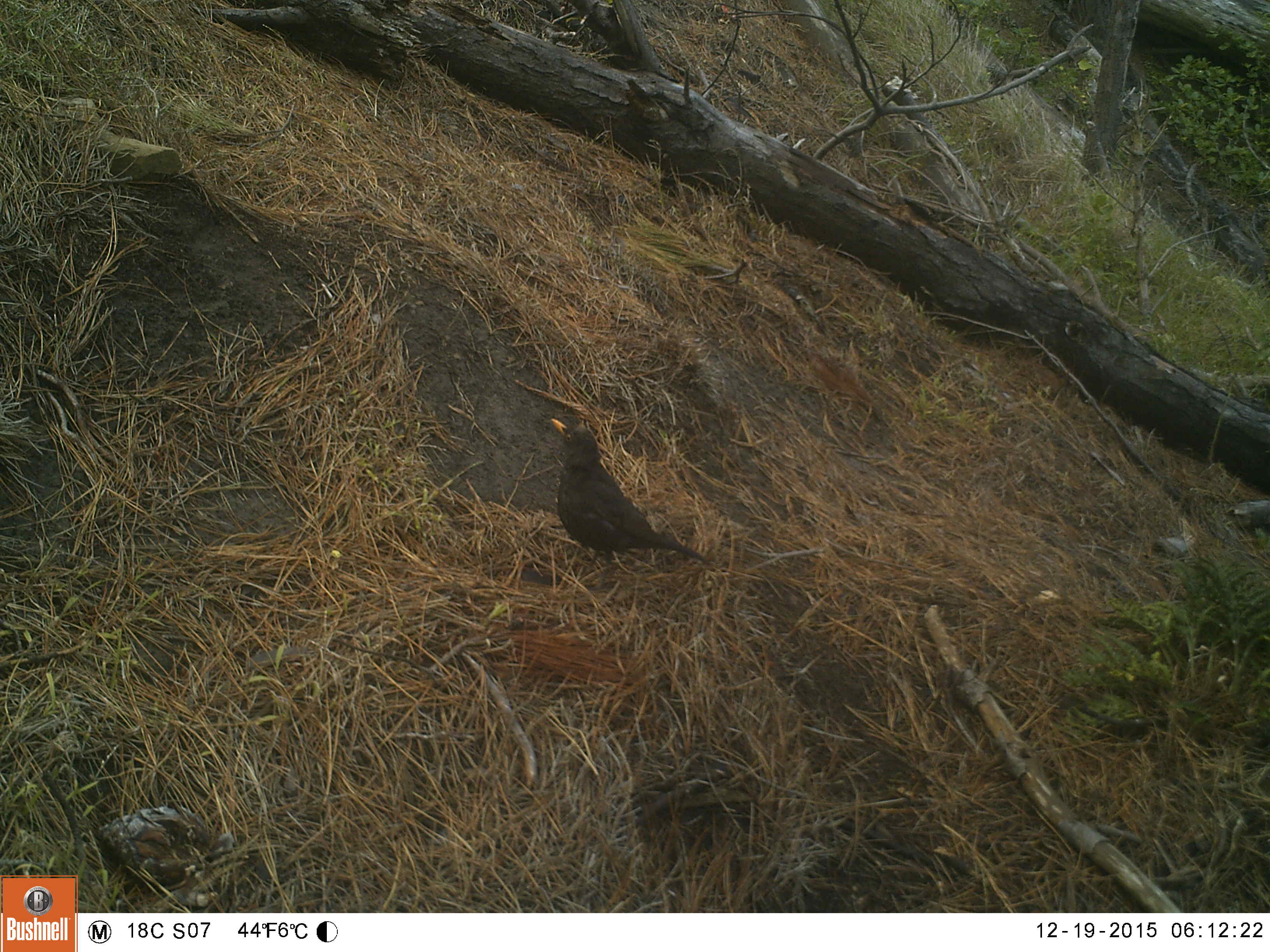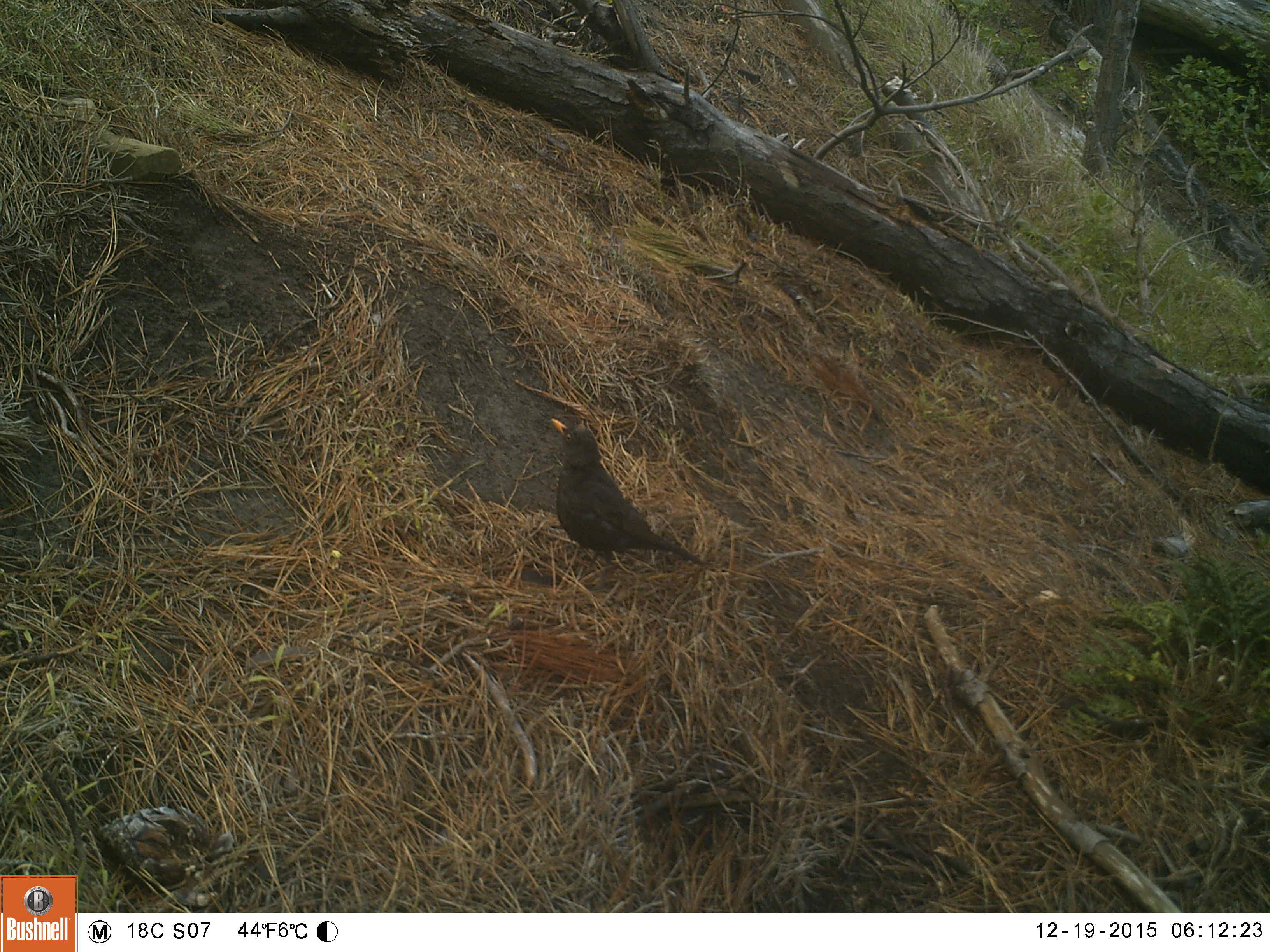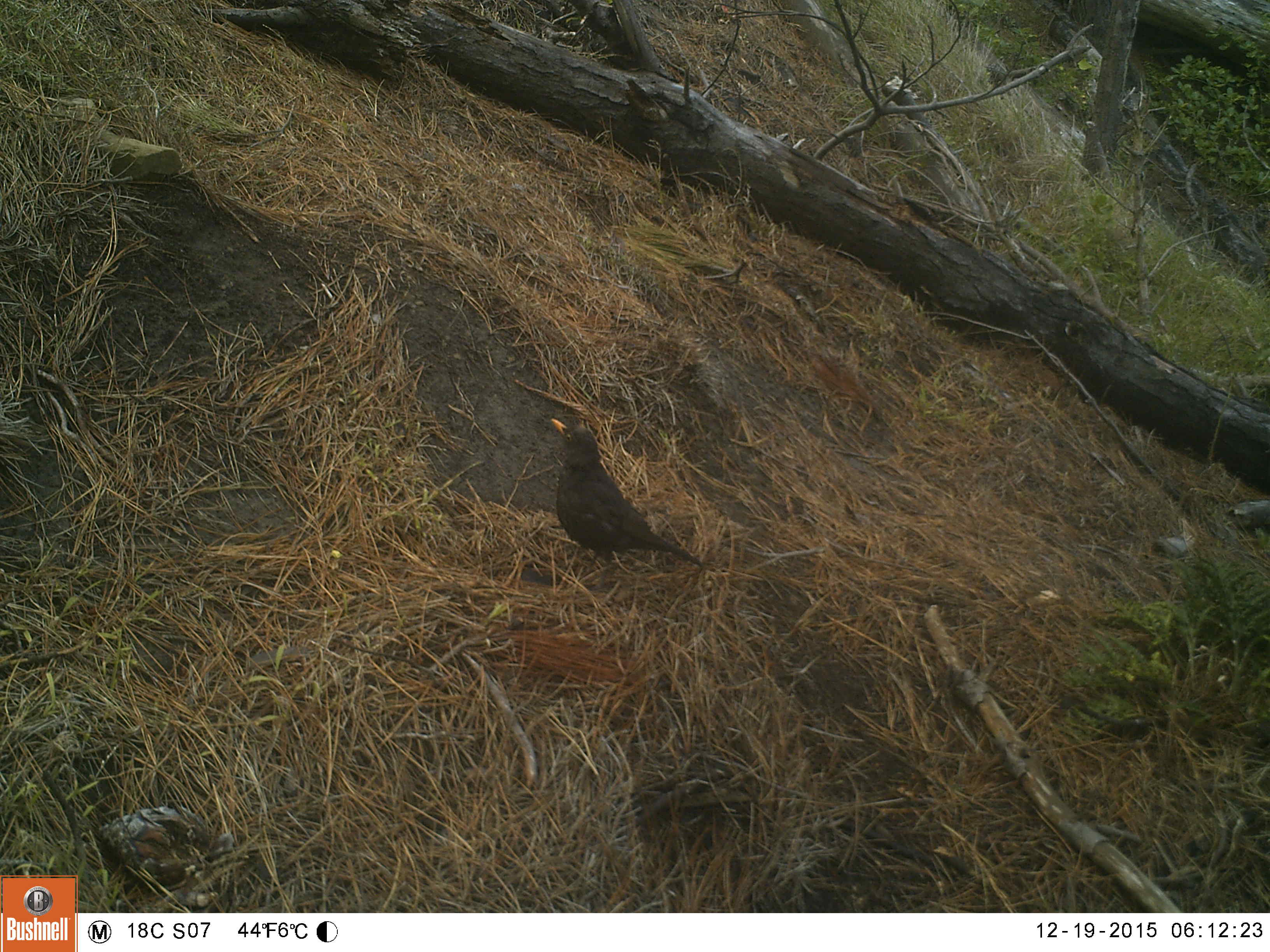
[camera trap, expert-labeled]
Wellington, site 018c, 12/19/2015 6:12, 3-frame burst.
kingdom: Animalia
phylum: Chordata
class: Aves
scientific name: Aves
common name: bird